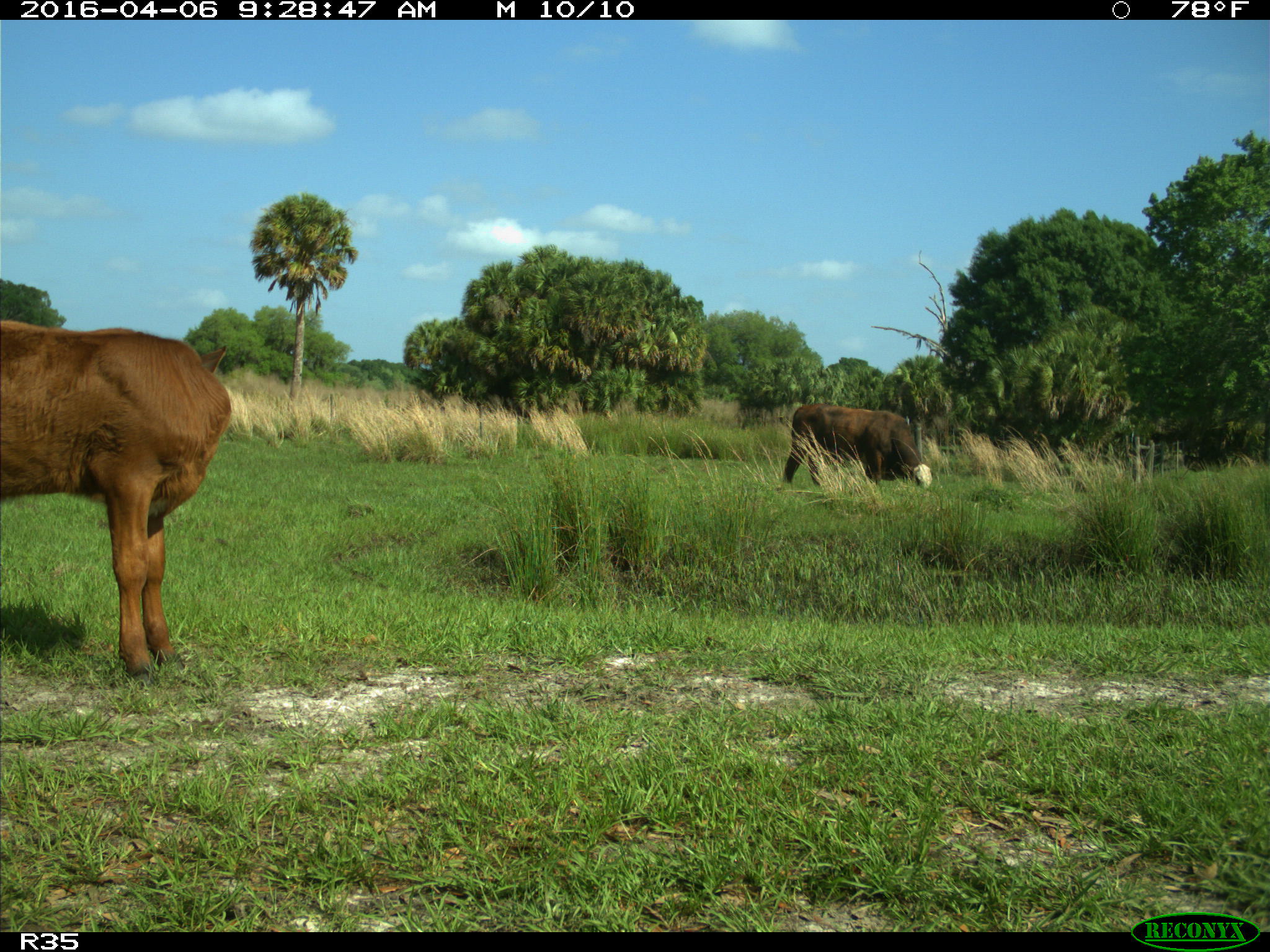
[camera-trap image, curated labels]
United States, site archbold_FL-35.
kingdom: Animalia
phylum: Chordata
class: Mammalia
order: Artiodactyla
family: Bovidae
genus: Bos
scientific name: Bos taurus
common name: domestic cow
Bos taurus (domestic cow).